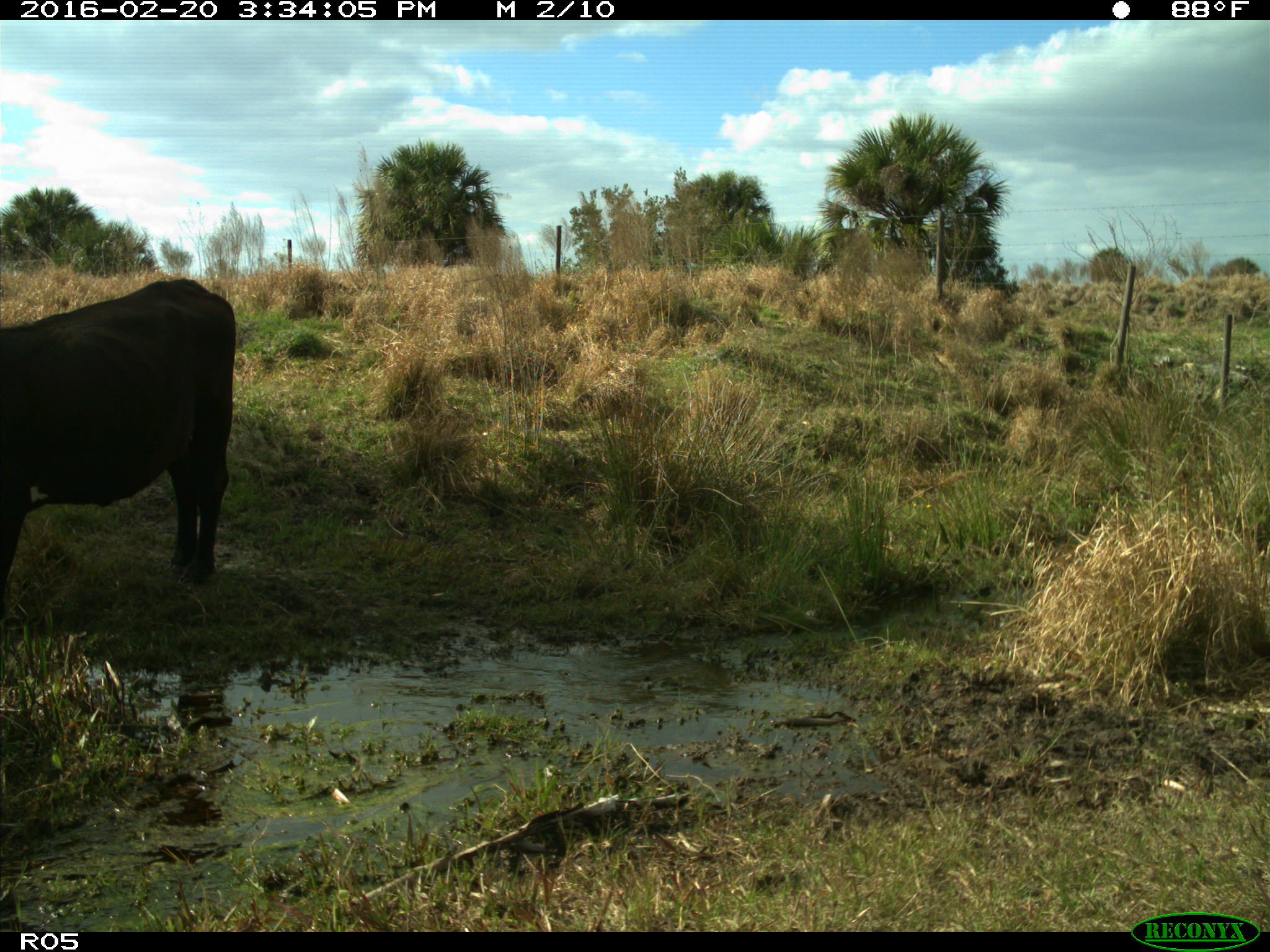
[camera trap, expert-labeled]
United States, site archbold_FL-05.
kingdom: Animalia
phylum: Chordata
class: Mammalia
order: Artiodactyla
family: Bovidae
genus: Bos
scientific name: Bos taurus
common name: domestic cow